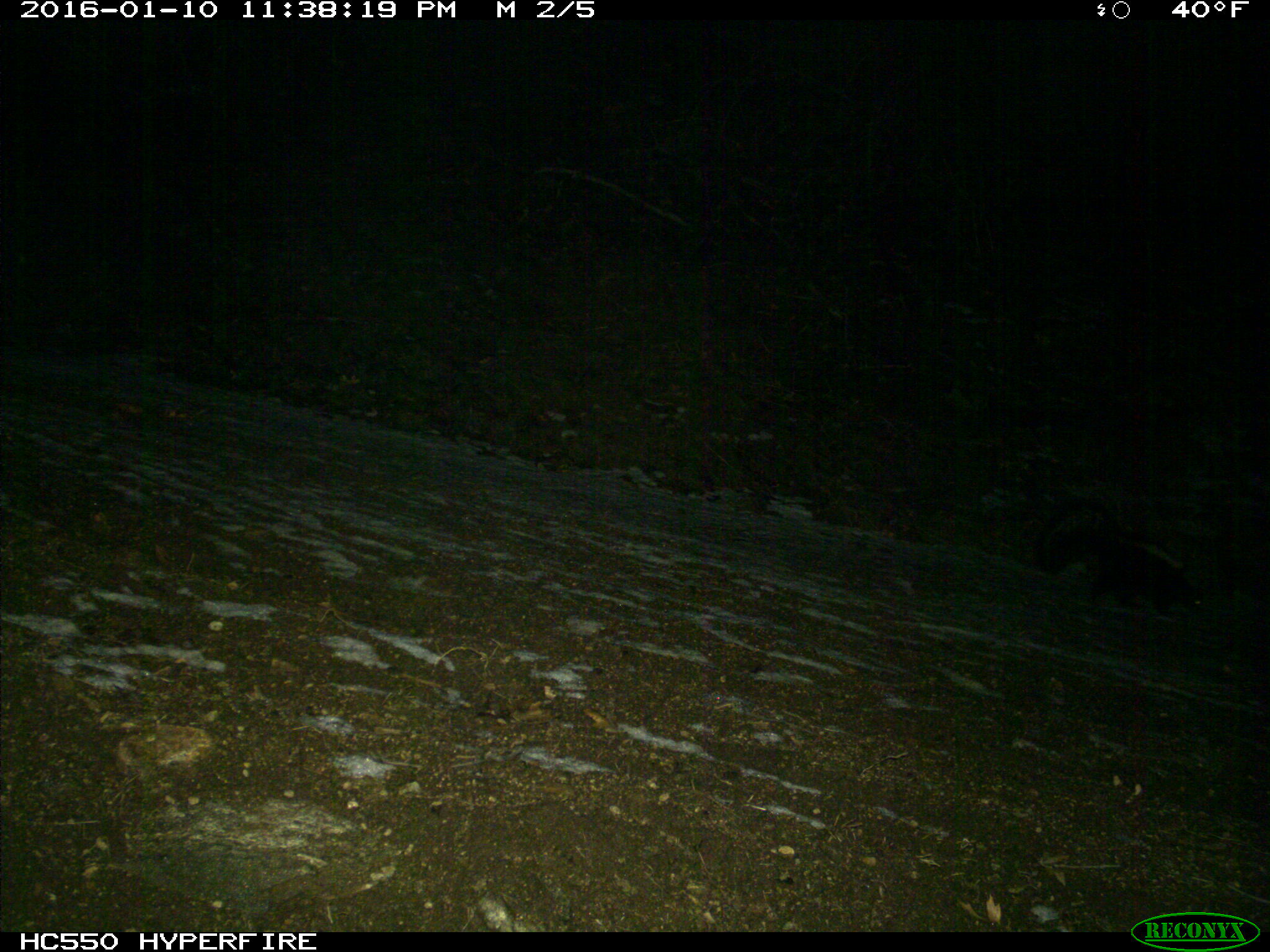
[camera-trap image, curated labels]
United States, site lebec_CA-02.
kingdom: Animalia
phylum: Chordata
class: Mammalia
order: Carnivora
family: Mephitidae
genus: Mephitis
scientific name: Mephitis mephitis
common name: striped skunk